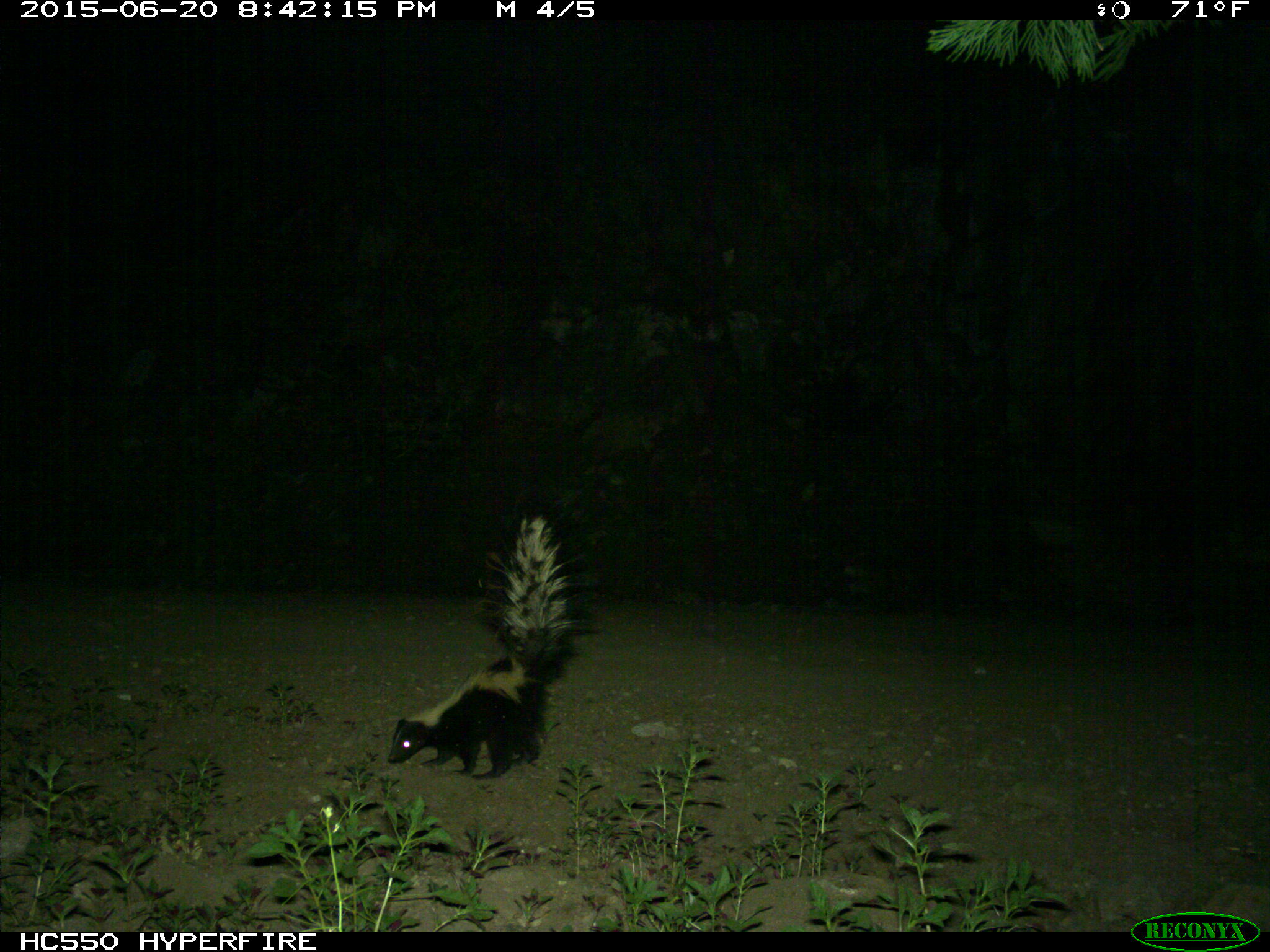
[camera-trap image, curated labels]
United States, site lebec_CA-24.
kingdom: Animalia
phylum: Chordata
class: Mammalia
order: Carnivora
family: Mephitidae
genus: Mephitis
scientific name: Mephitis mephitis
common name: striped skunk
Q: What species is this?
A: Mephitis mephitis (striped skunk).